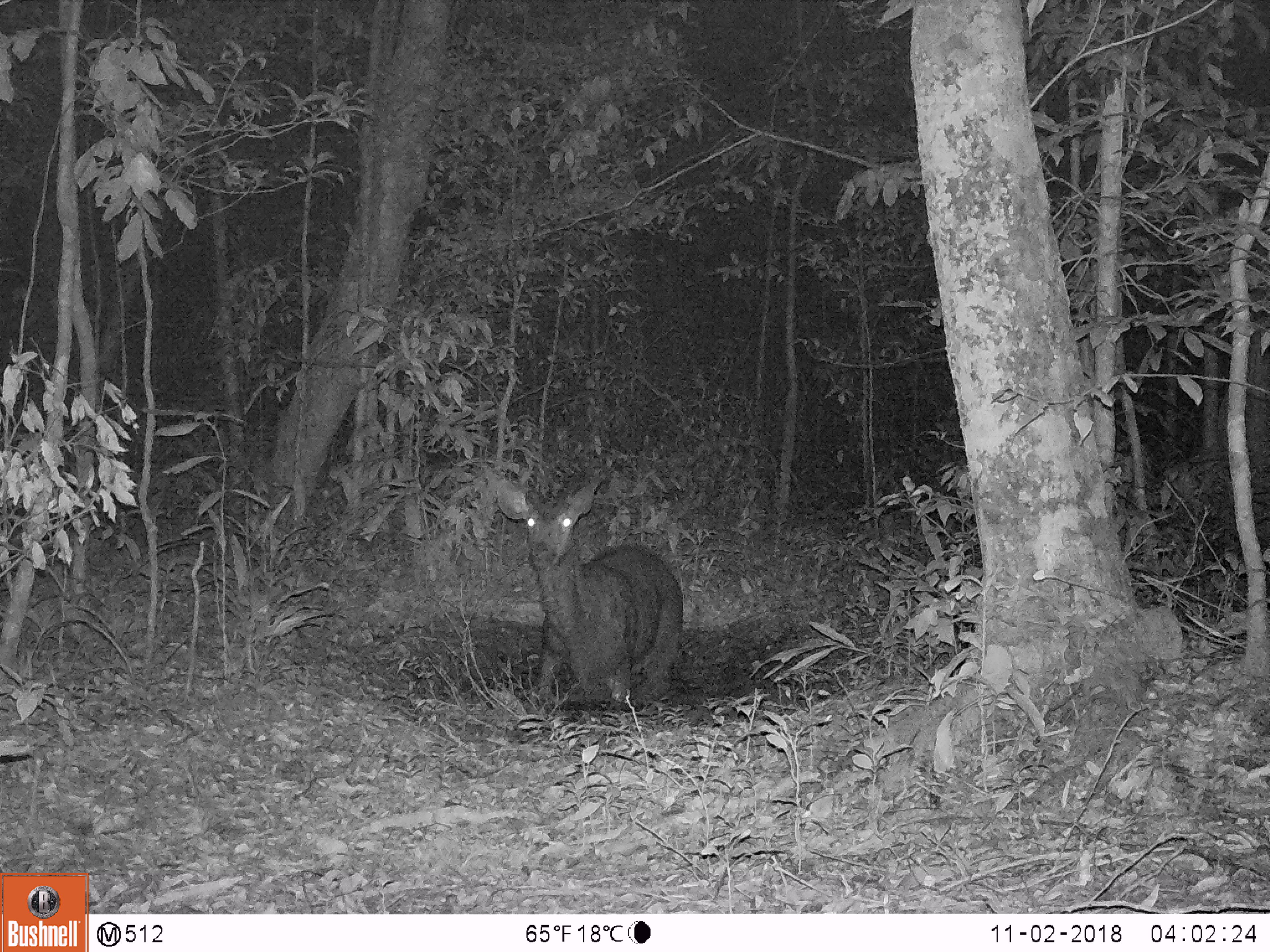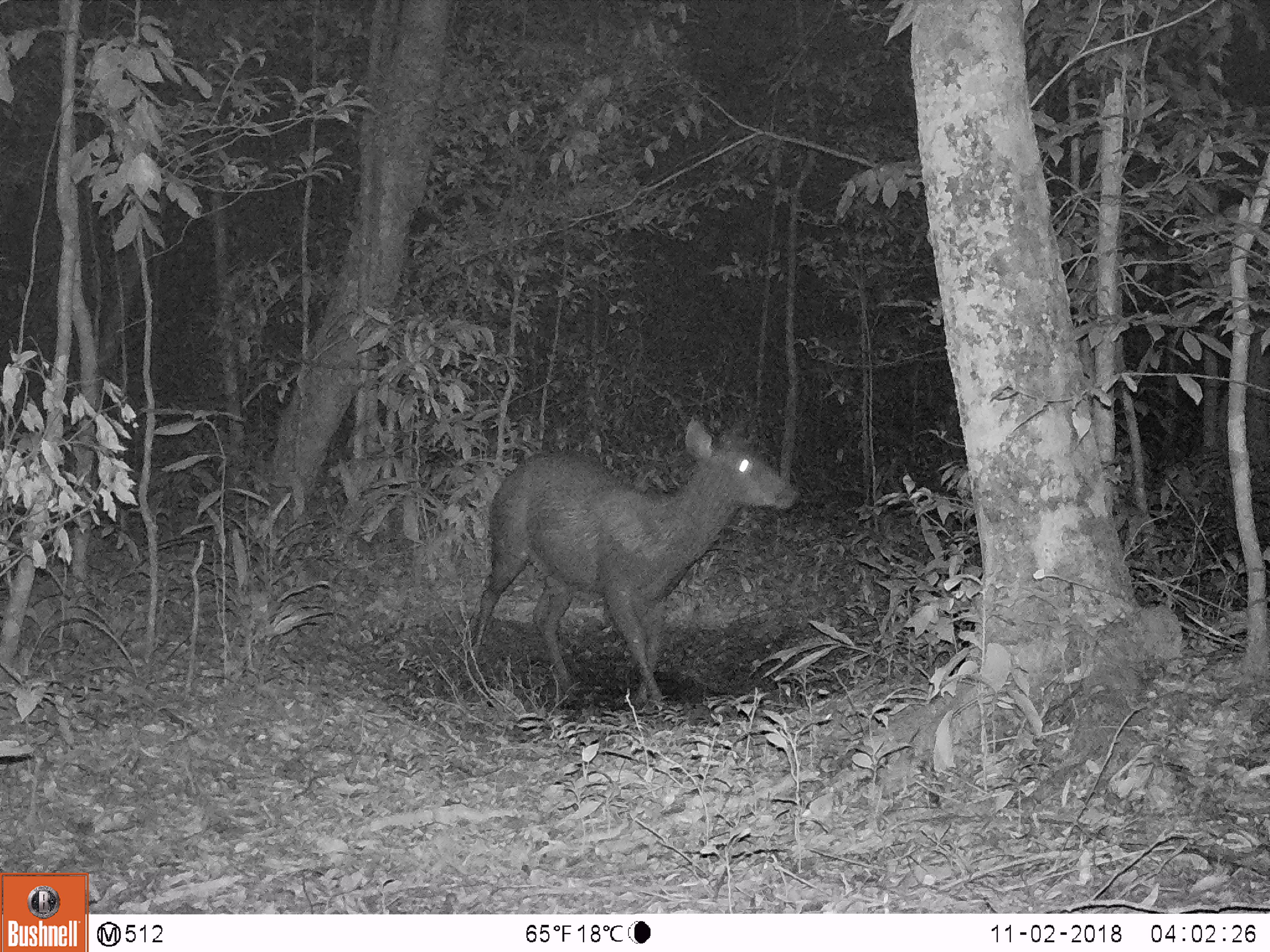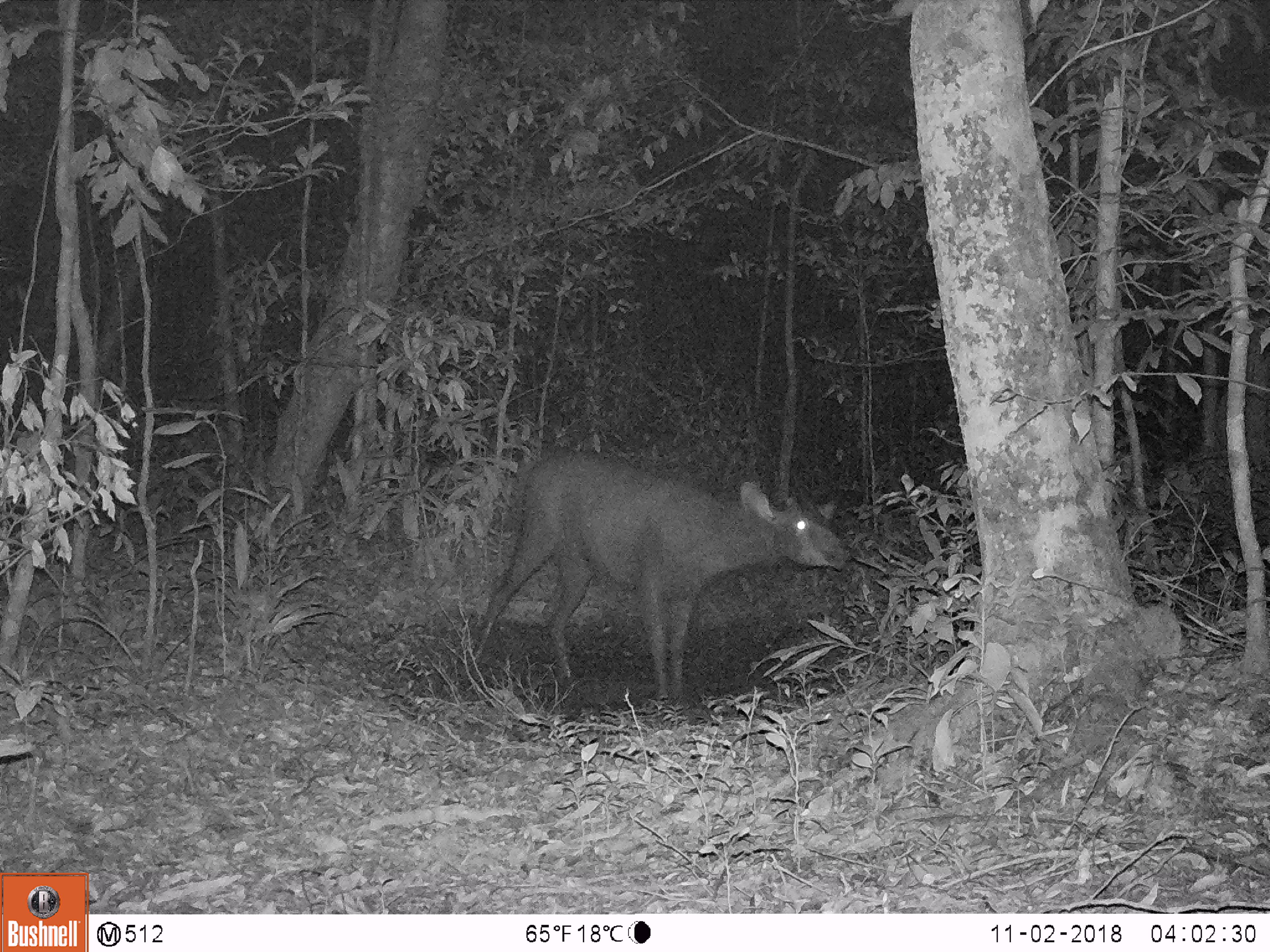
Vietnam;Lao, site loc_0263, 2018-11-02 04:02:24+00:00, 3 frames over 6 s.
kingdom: Animalia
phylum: Chordata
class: Mammalia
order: Artiodactyla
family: Cervidae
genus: Rusa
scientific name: Rusa unicolor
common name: sambar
Sambar (Rusa unicolor). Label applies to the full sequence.